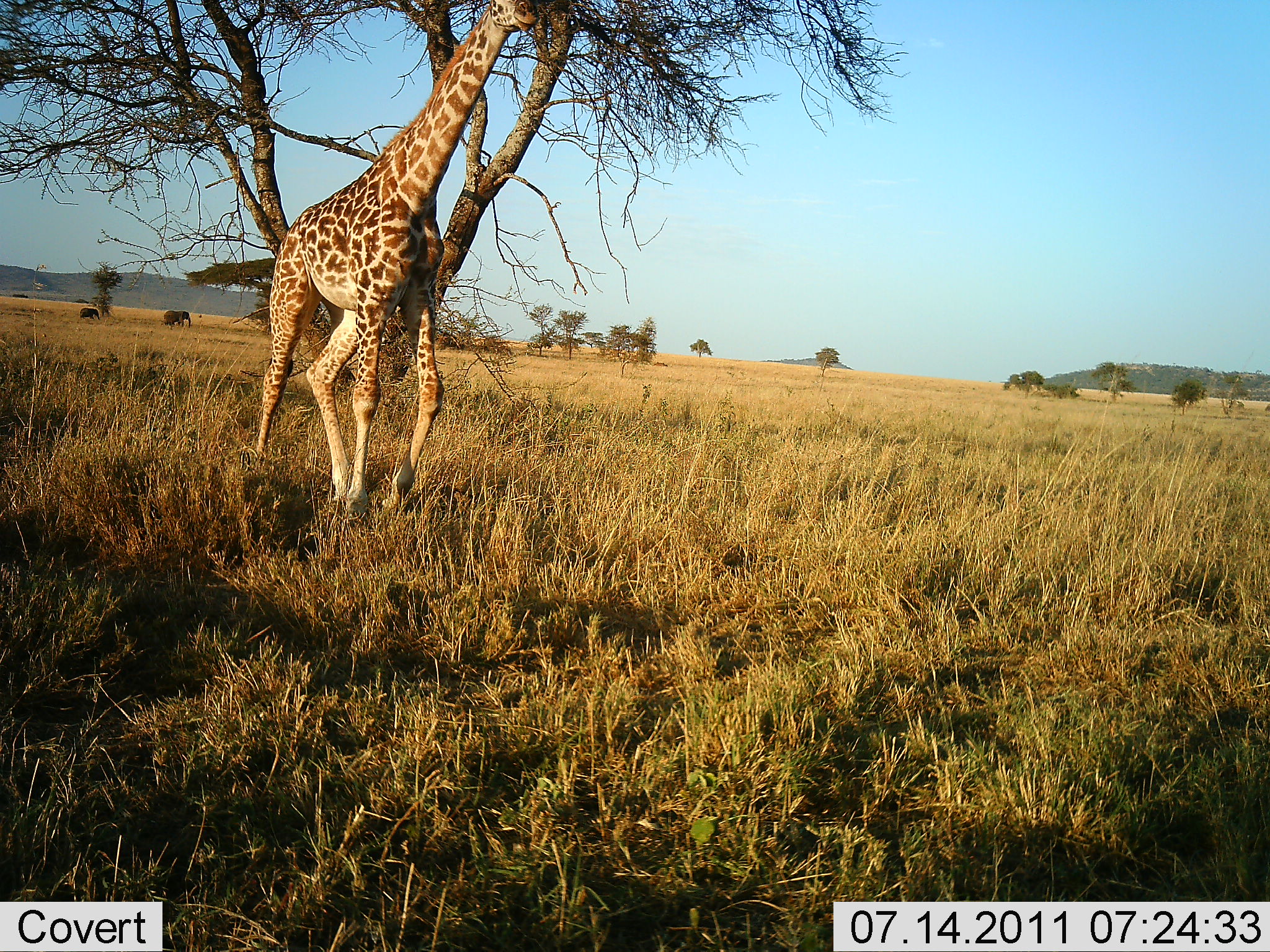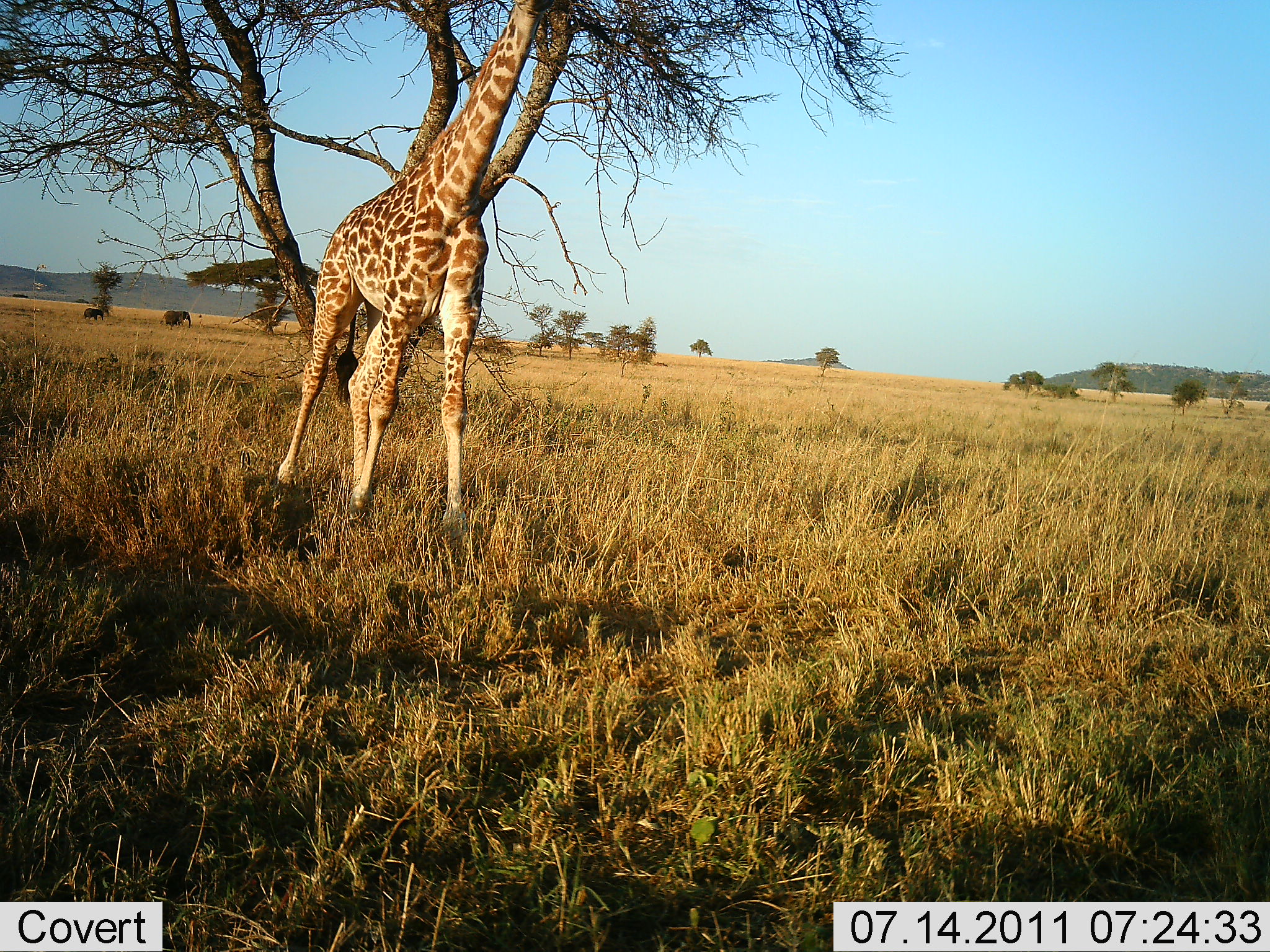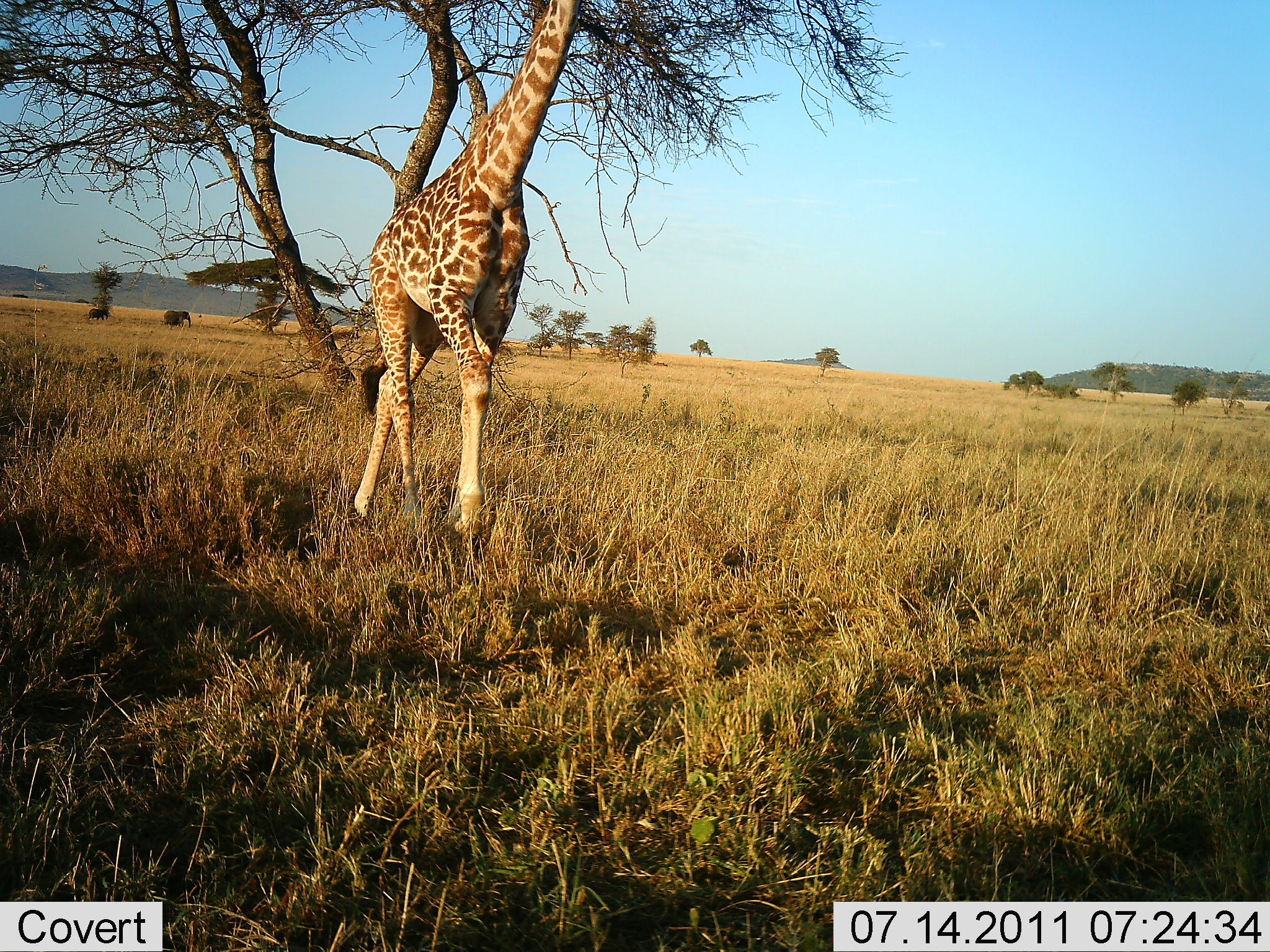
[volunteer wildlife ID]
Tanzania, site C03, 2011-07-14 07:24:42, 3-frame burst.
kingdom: Animalia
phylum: Chordata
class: Mammalia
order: Artiodactyla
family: Giraffidae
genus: Giraffa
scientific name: Giraffa camelopardalis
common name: giraffe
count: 1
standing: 19%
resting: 0%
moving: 90%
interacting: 0%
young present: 0%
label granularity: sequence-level